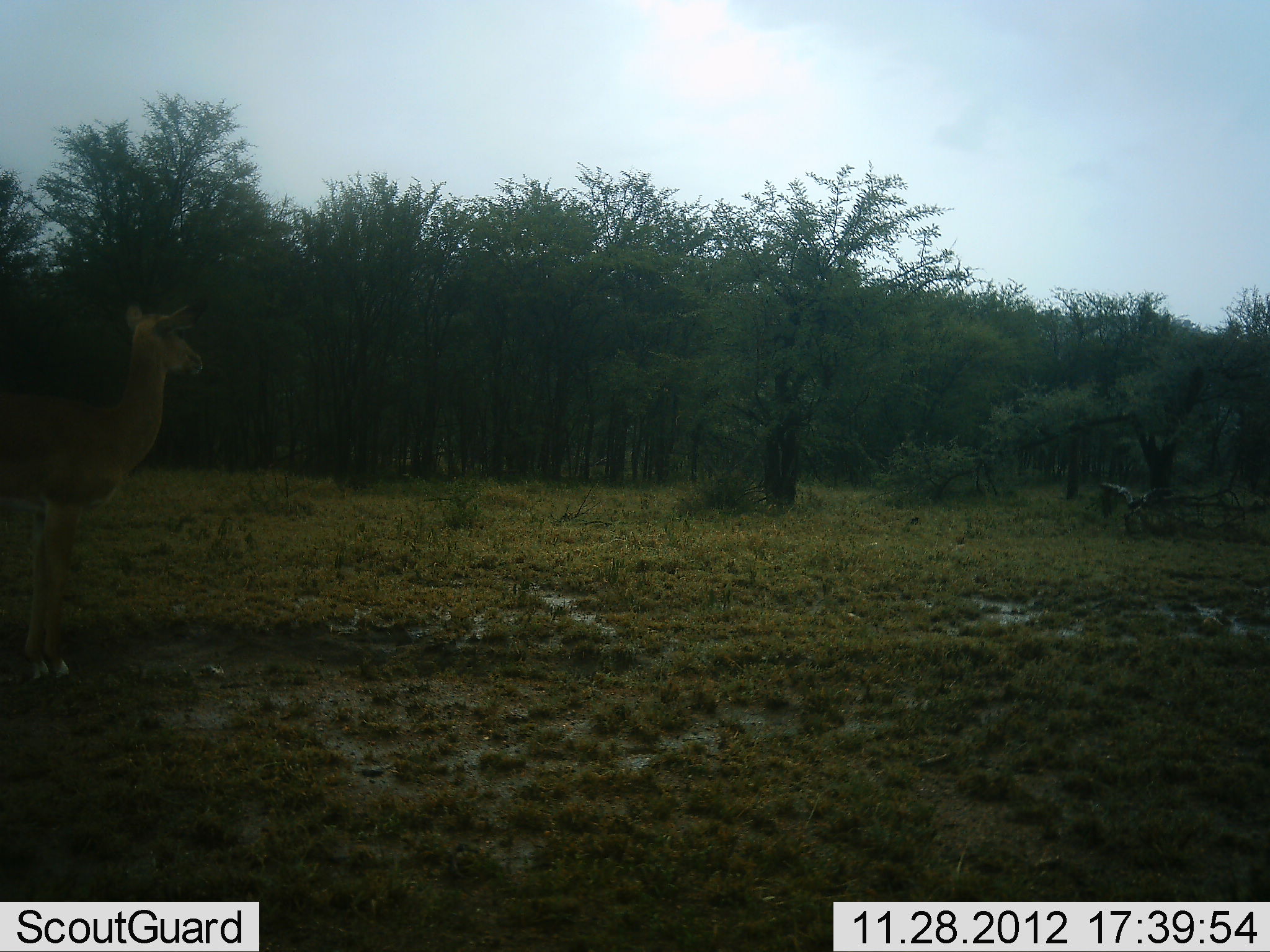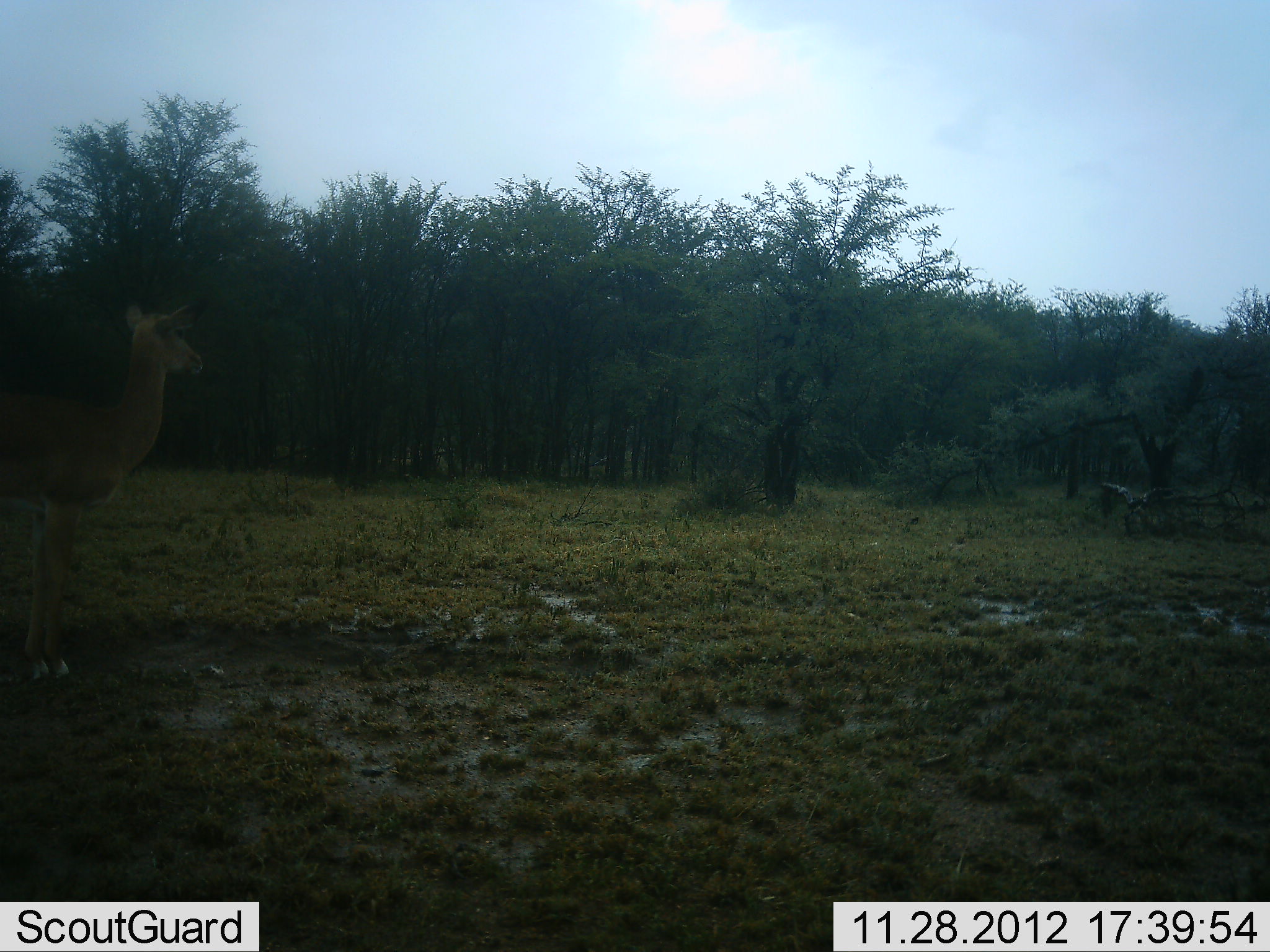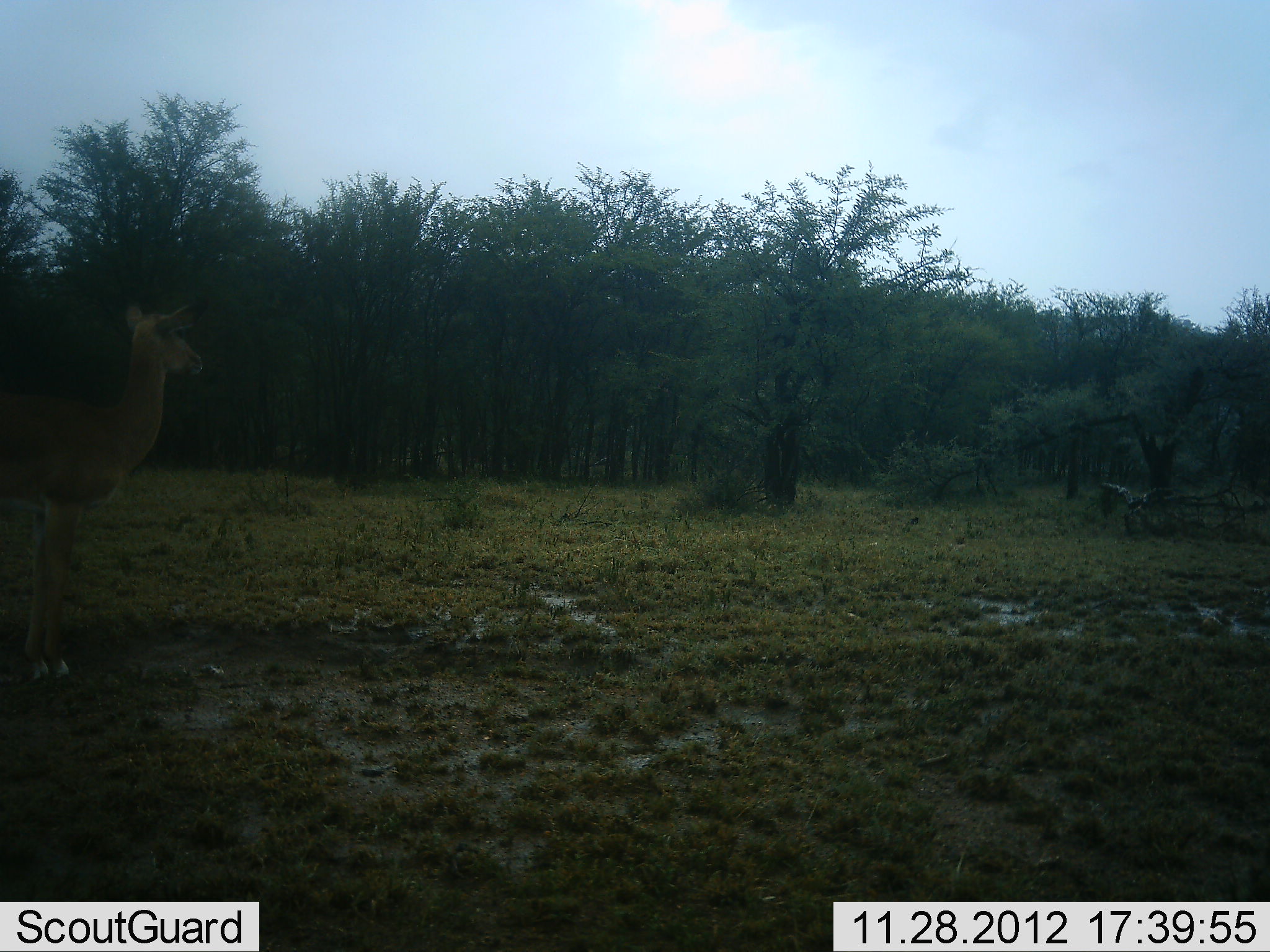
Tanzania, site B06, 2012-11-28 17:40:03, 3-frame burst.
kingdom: Animalia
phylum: Chordata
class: Mammalia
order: Artiodactyla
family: Bovidae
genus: Aepyceros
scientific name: Aepyceros melampus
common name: impala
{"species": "impala (Aepyceros melampus)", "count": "1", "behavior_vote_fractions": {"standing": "100%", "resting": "0%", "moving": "0%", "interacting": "0%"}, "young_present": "0%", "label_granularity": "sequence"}